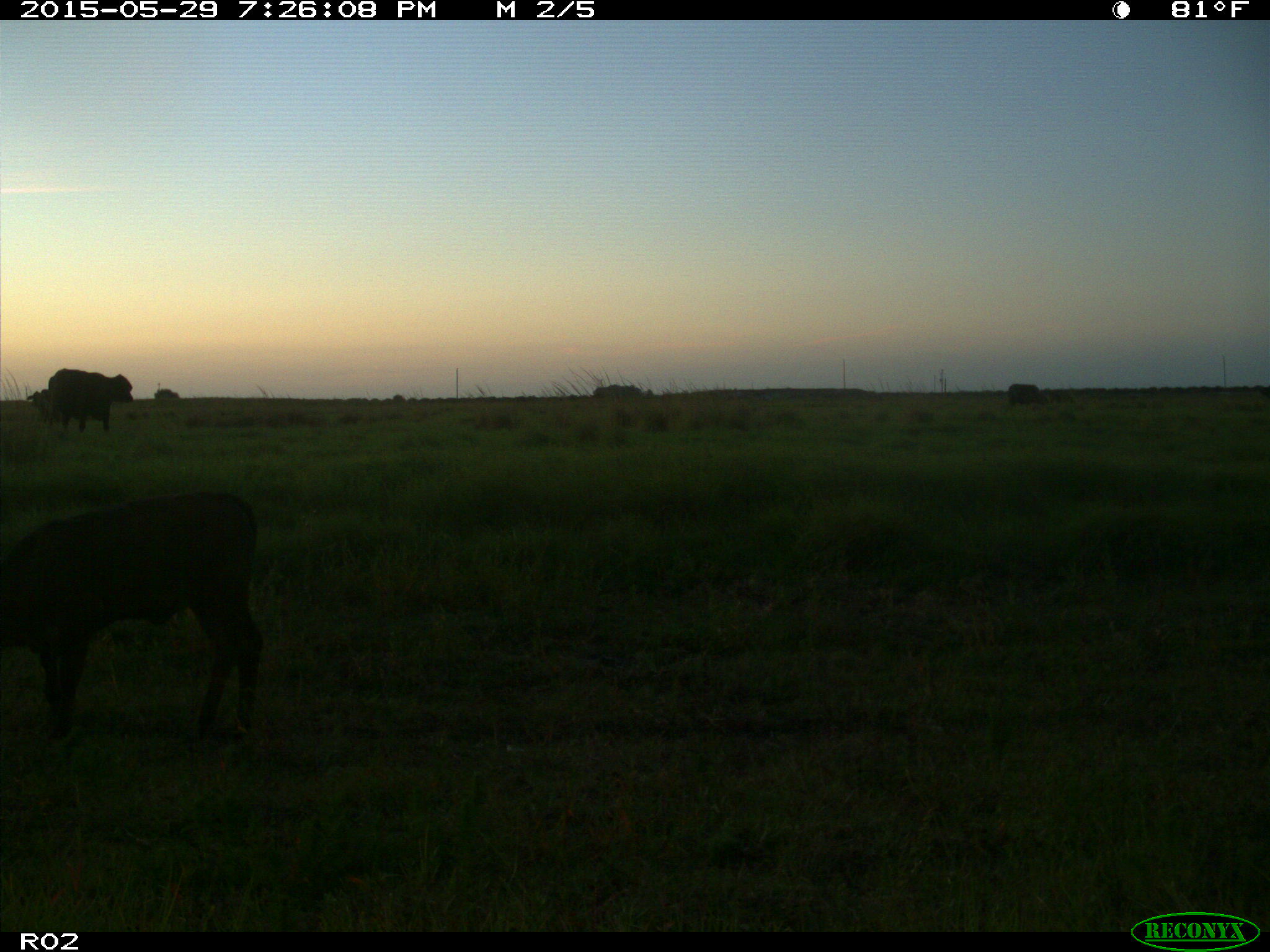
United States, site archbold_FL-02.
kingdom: Animalia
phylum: Chordata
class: Mammalia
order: Artiodactyla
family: Bovidae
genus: Bos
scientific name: Bos taurus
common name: domestic cow